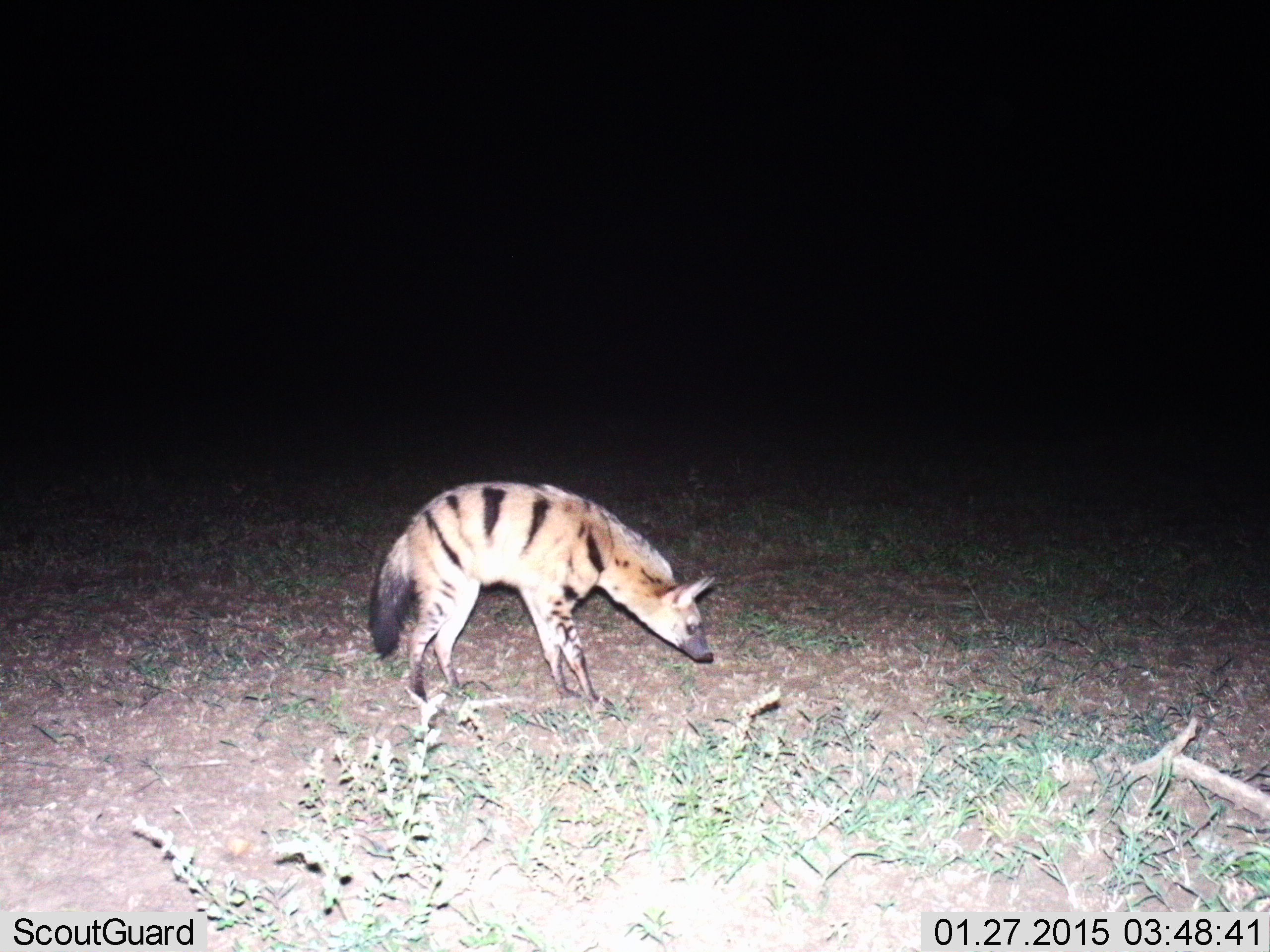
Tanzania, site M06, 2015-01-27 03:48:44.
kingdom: Animalia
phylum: Chordata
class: Mammalia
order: Carnivora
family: Hyaenidae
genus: Proteles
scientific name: Proteles cristatus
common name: aardwolf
Aardwolf (Proteles cristatus), count 1. Behavior (volunteer vote fractions): standing 90%, resting 0%, moving 10%, interacting 0%. Young present (vote fraction): 0%. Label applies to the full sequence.